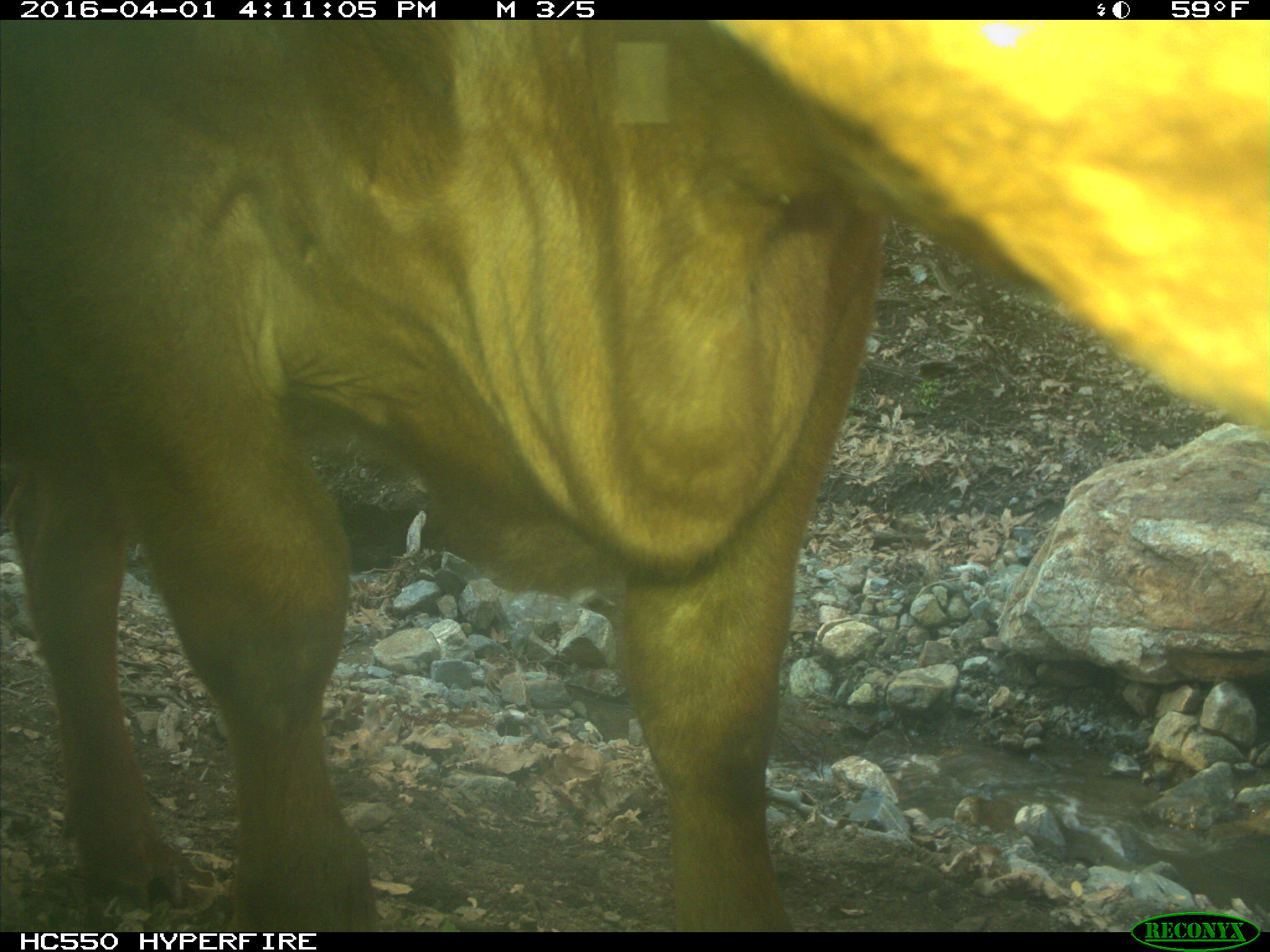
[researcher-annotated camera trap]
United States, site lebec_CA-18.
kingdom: Animalia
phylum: Chordata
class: Mammalia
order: Artiodactyla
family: Bovidae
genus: Bos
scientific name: Bos taurus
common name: domestic cow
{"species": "Bos taurus (domestic cow)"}